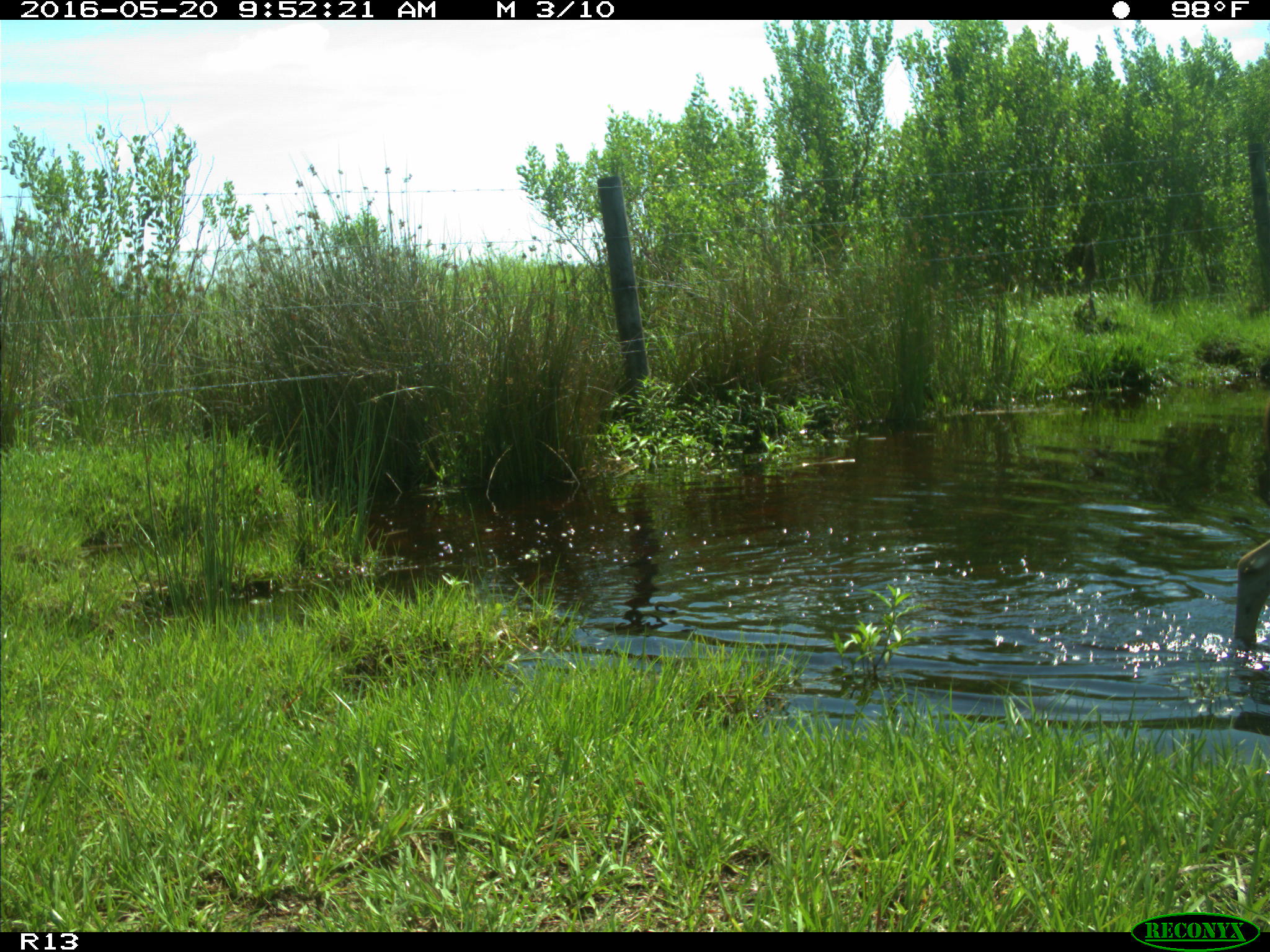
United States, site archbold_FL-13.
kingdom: Animalia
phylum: Chordata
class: Mammalia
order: Artiodactyla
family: Cervidae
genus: Odocoileus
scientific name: Odocoileus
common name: deer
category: unidentified deer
Unidentified deer (deer) (Odocoileus).